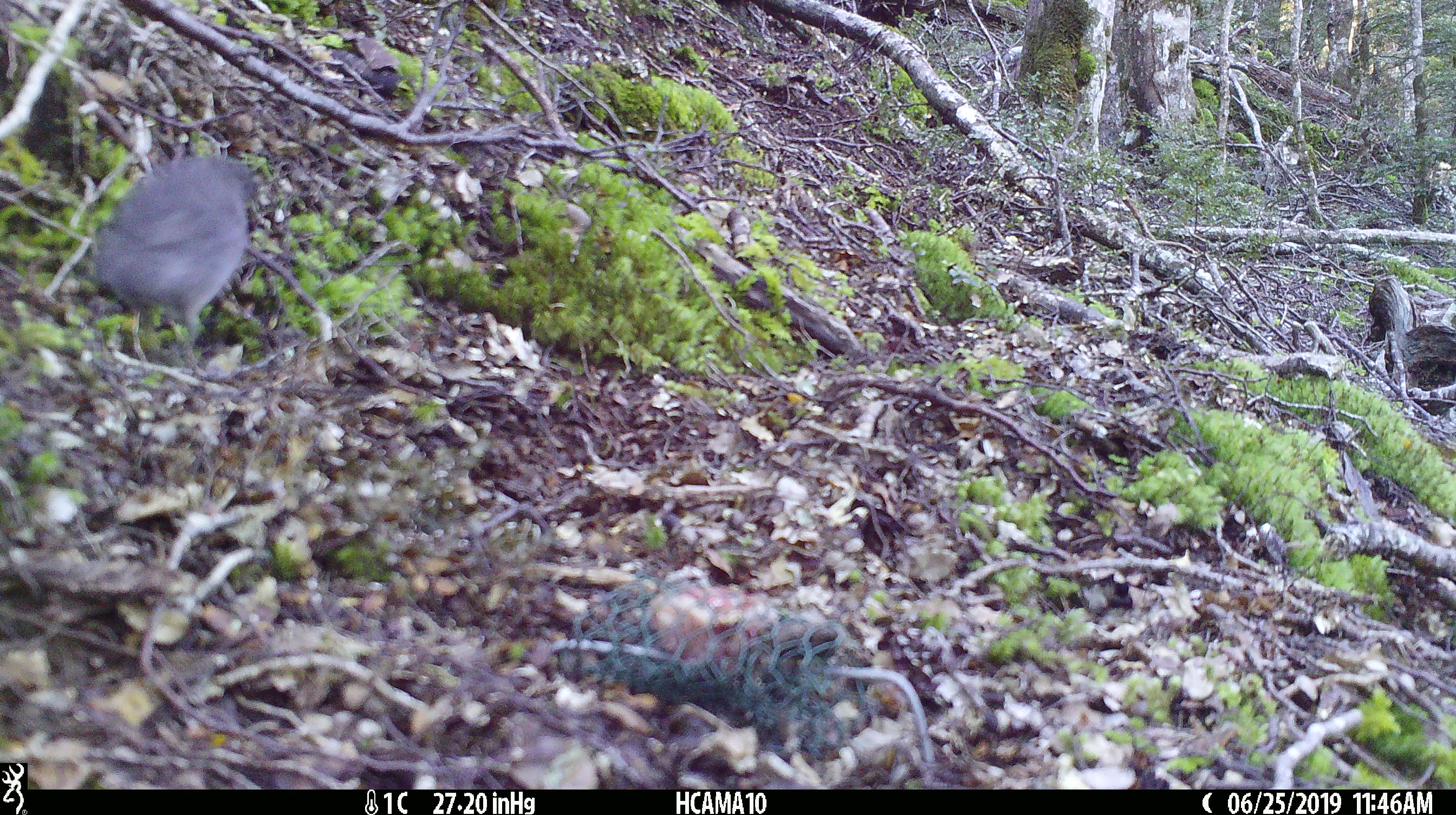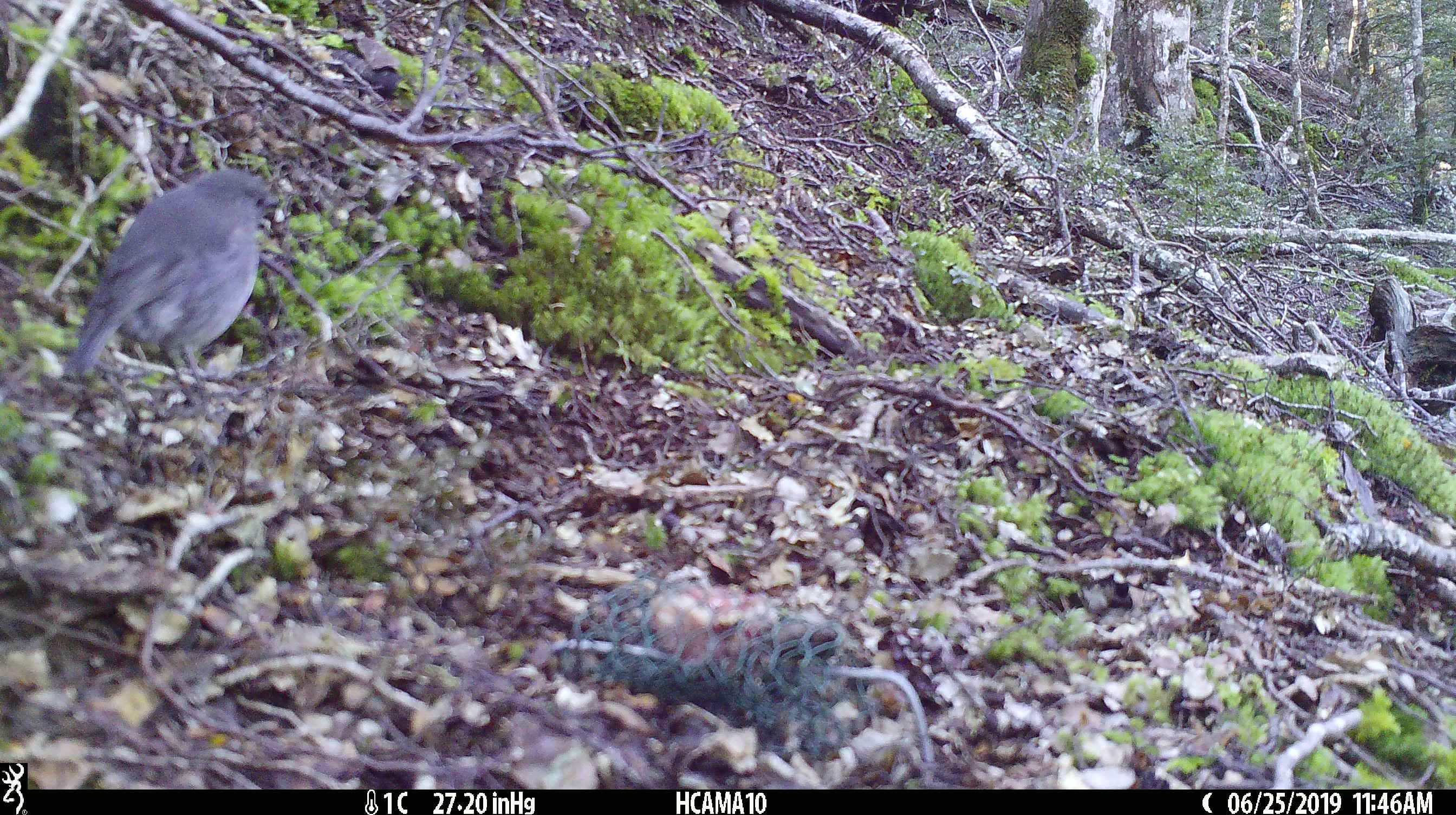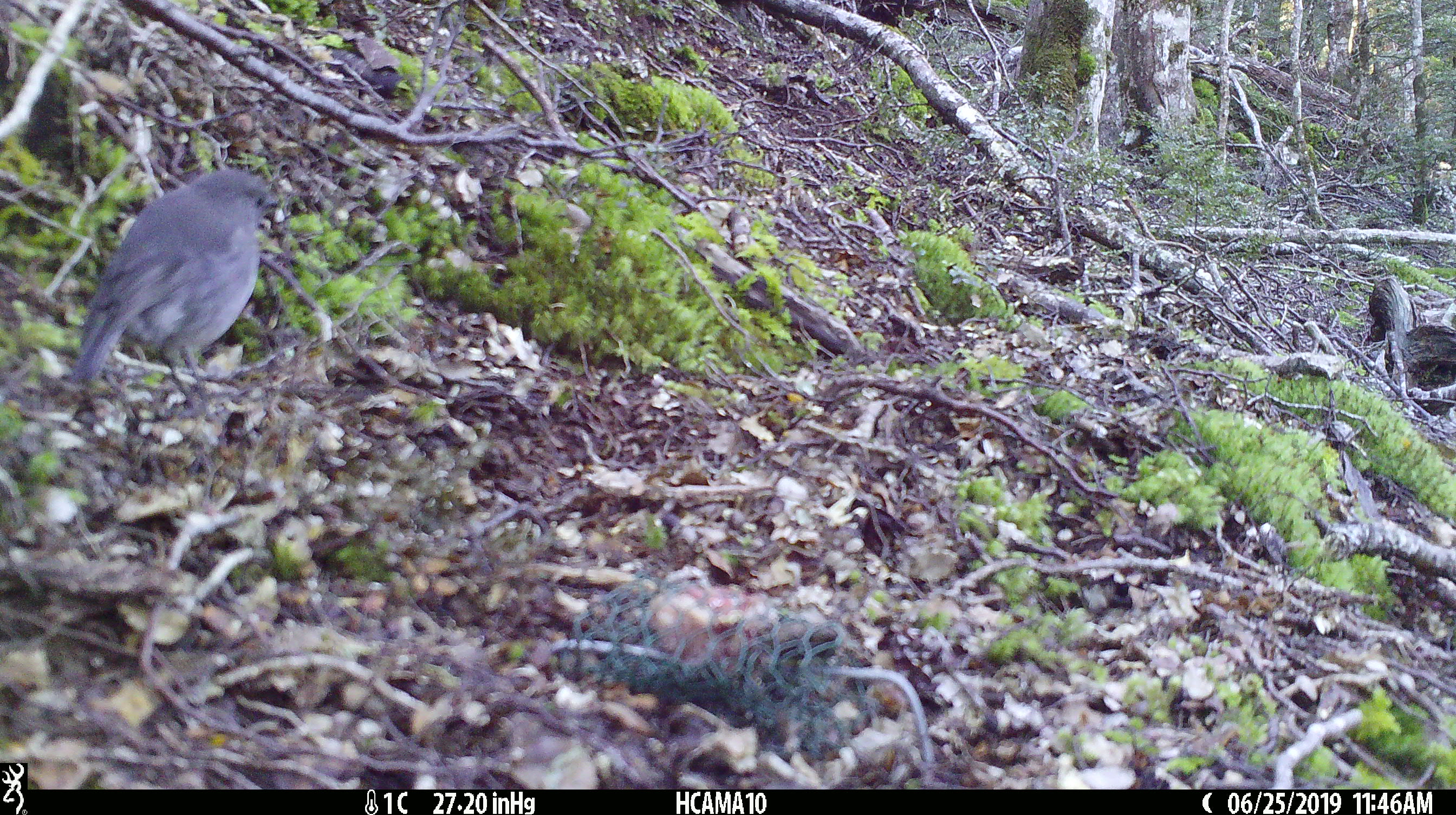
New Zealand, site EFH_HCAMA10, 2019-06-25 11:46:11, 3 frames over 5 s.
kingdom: Animalia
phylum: Chordata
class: Aves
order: Passeriformes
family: Petroicidae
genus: Petroica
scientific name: Petroica australis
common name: new zealand robin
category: robin